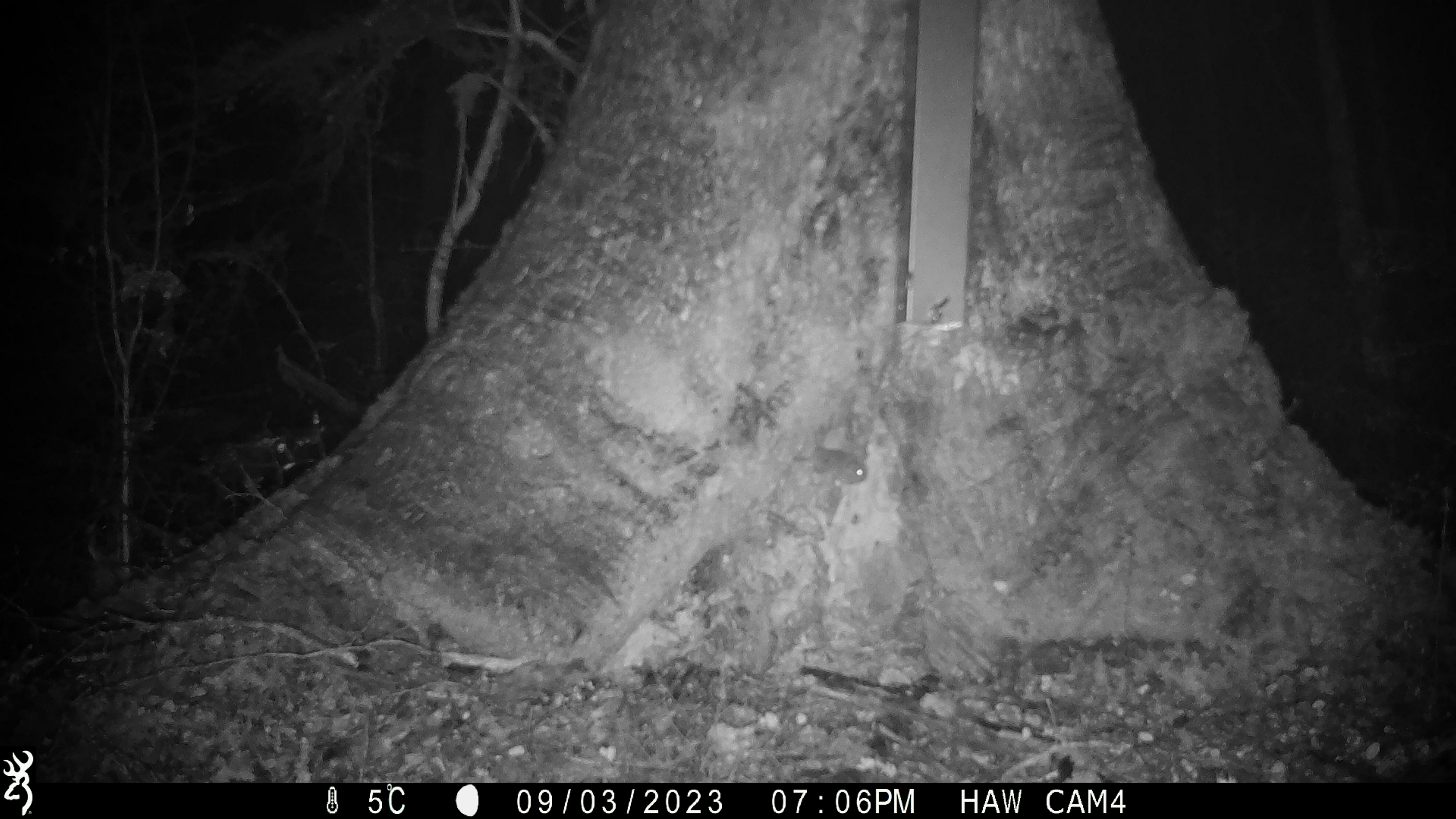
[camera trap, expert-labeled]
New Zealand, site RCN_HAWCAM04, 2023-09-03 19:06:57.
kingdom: Animalia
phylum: Chordata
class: Mammalia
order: Rodentia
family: Muridae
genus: Mus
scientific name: Mus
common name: mouse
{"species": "mouse (Mus)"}